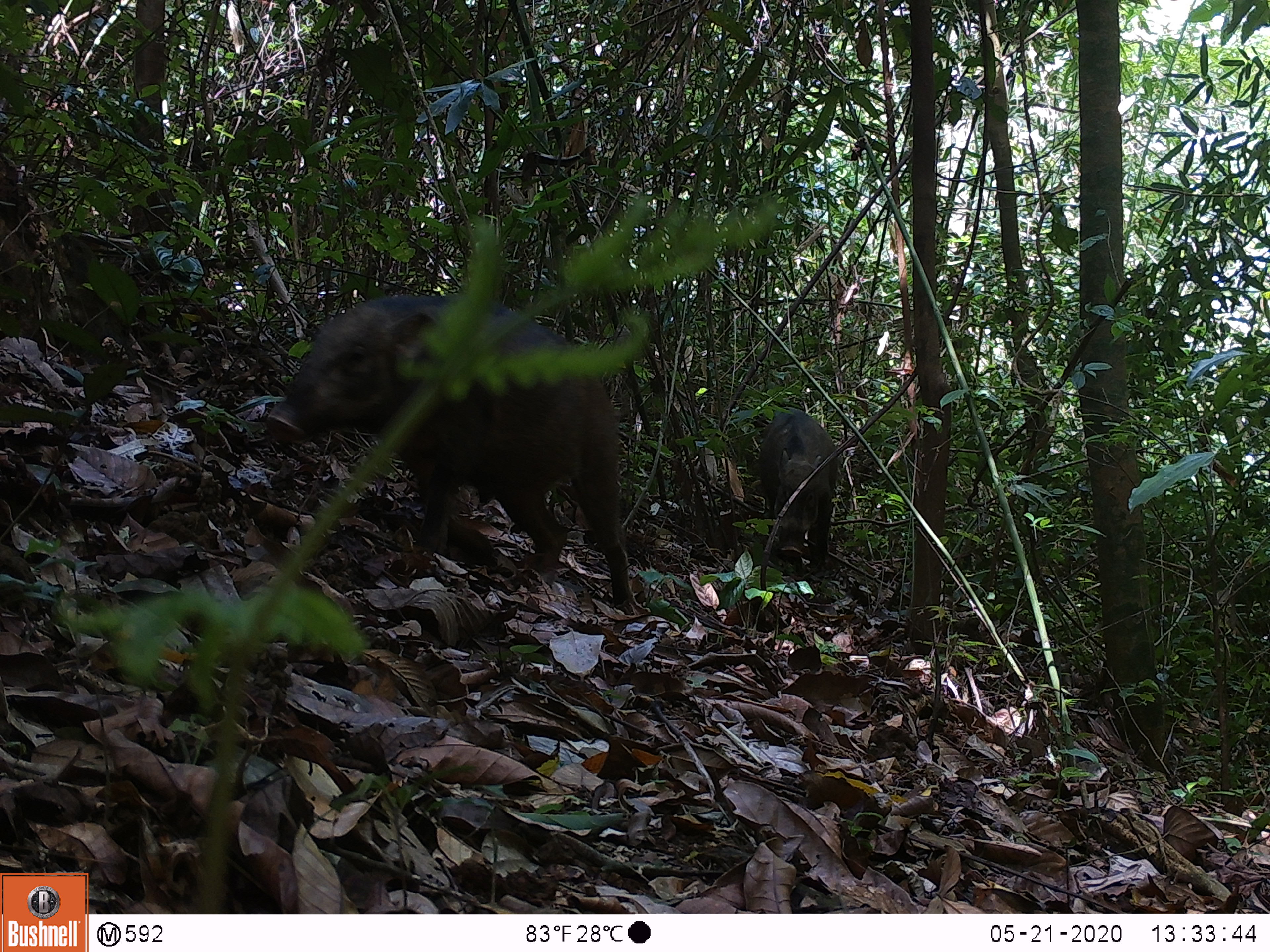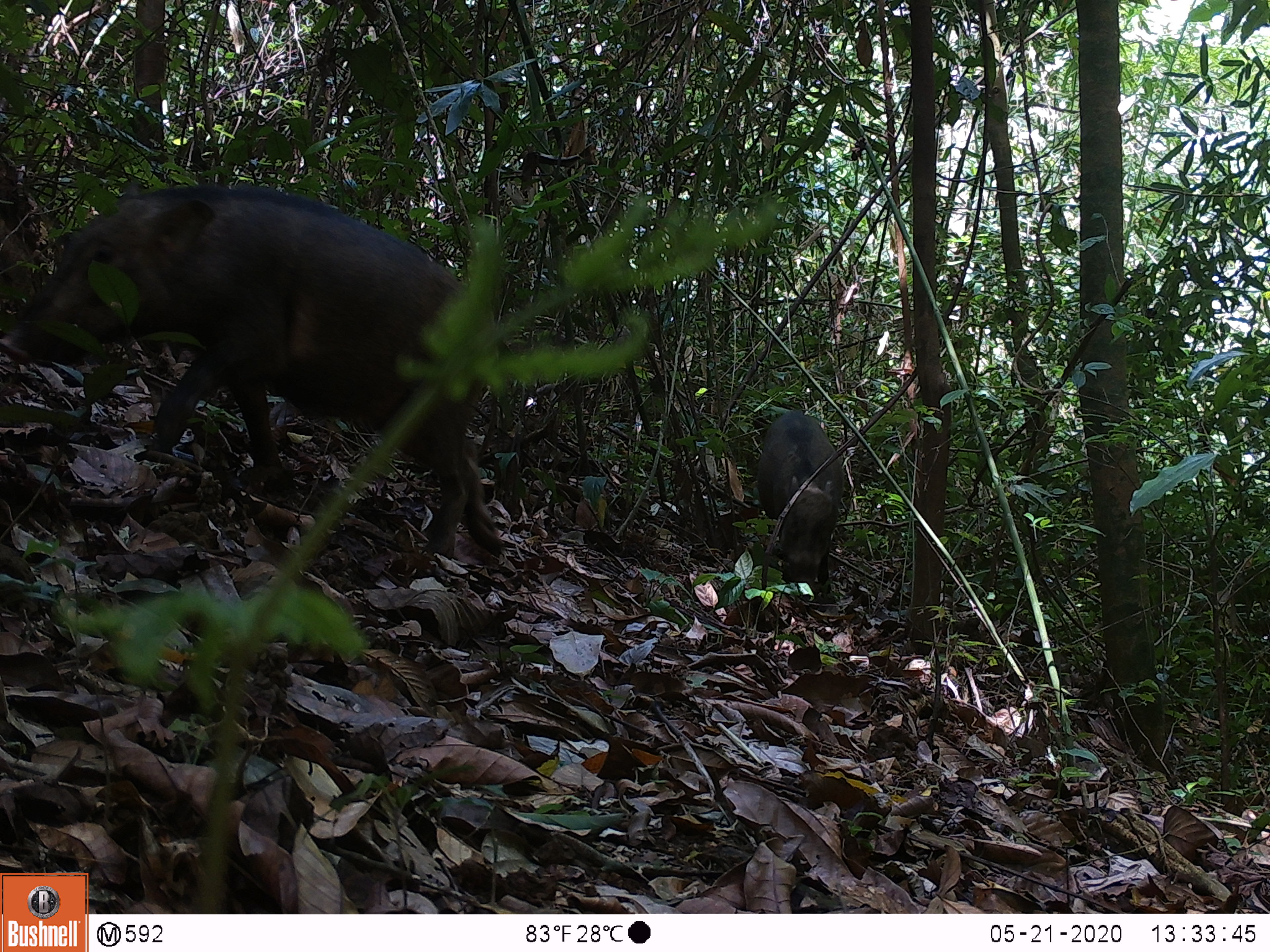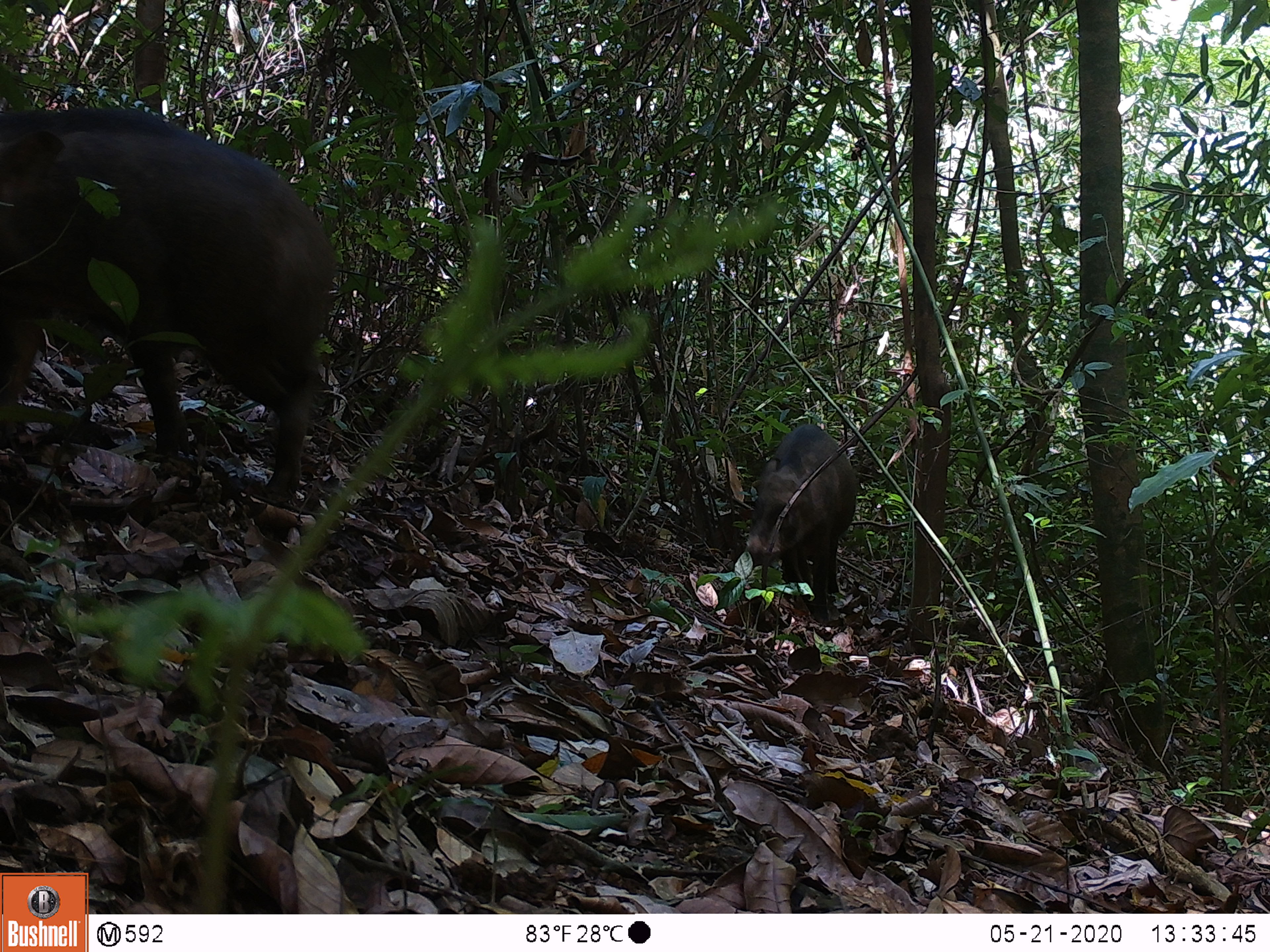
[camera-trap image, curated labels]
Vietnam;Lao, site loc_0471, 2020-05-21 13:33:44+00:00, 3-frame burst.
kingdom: Animalia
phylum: Chordata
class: Mammalia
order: Artiodactyla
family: Suidae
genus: Sus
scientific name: Sus scrofa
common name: eurasian wild pig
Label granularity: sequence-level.